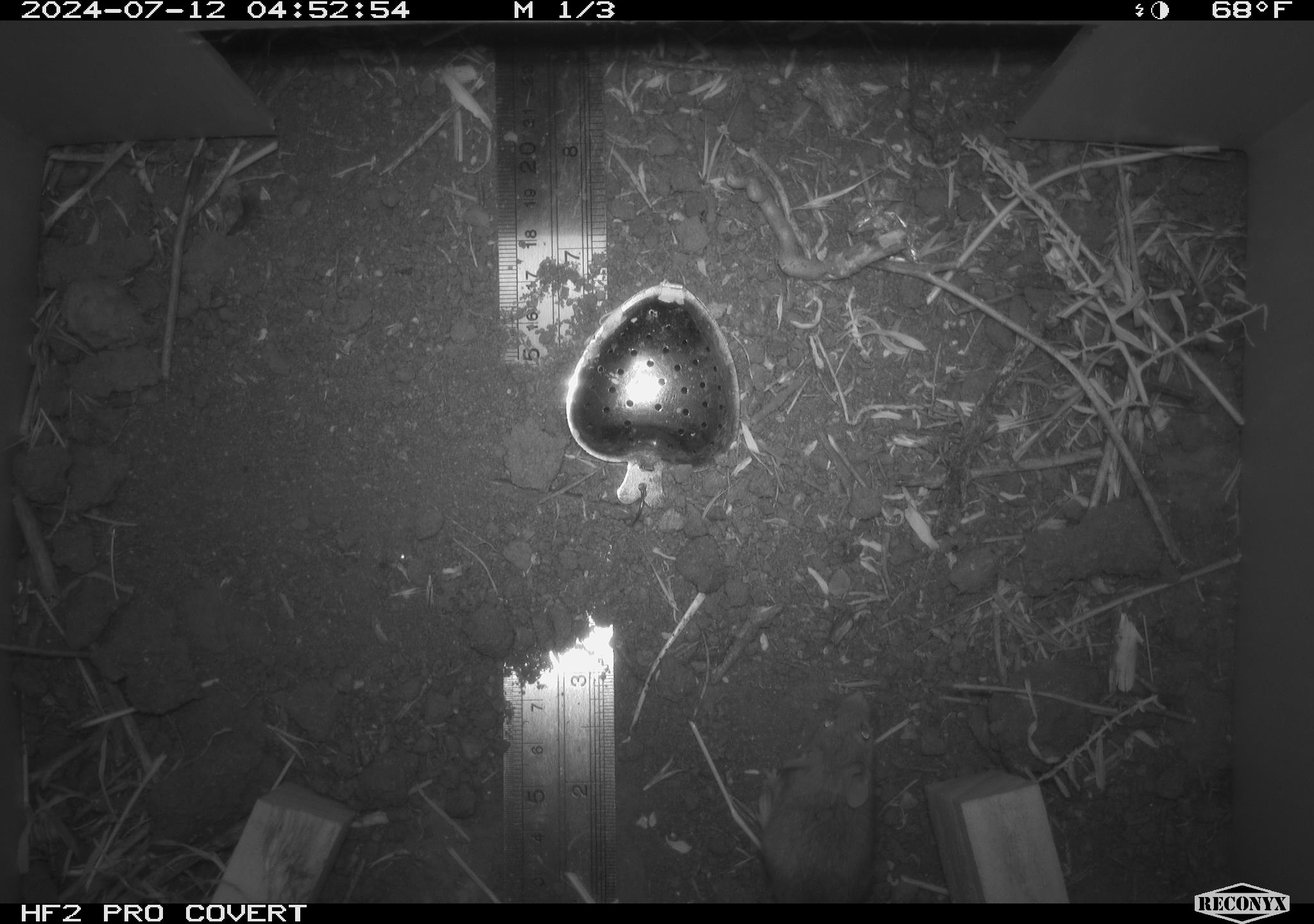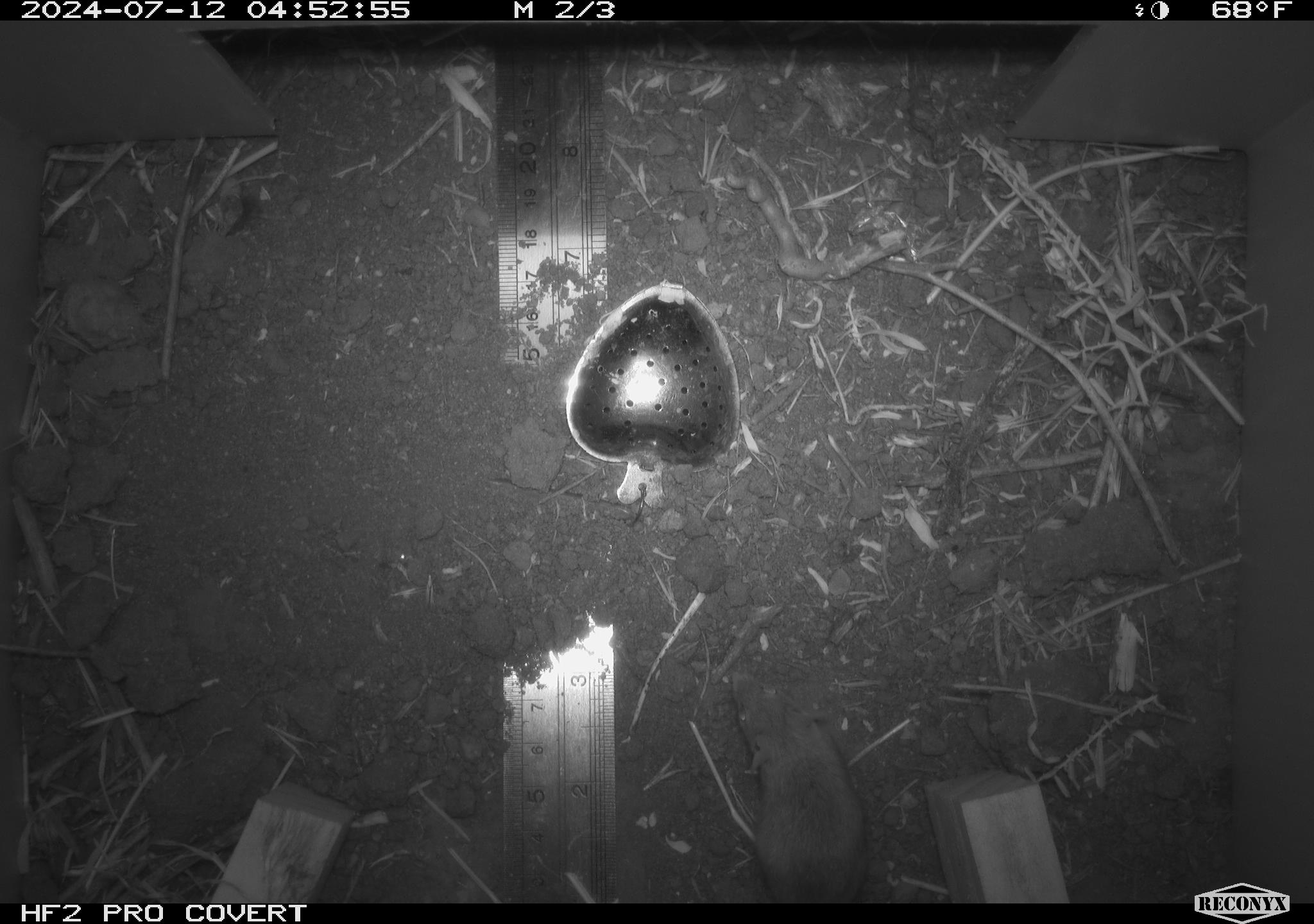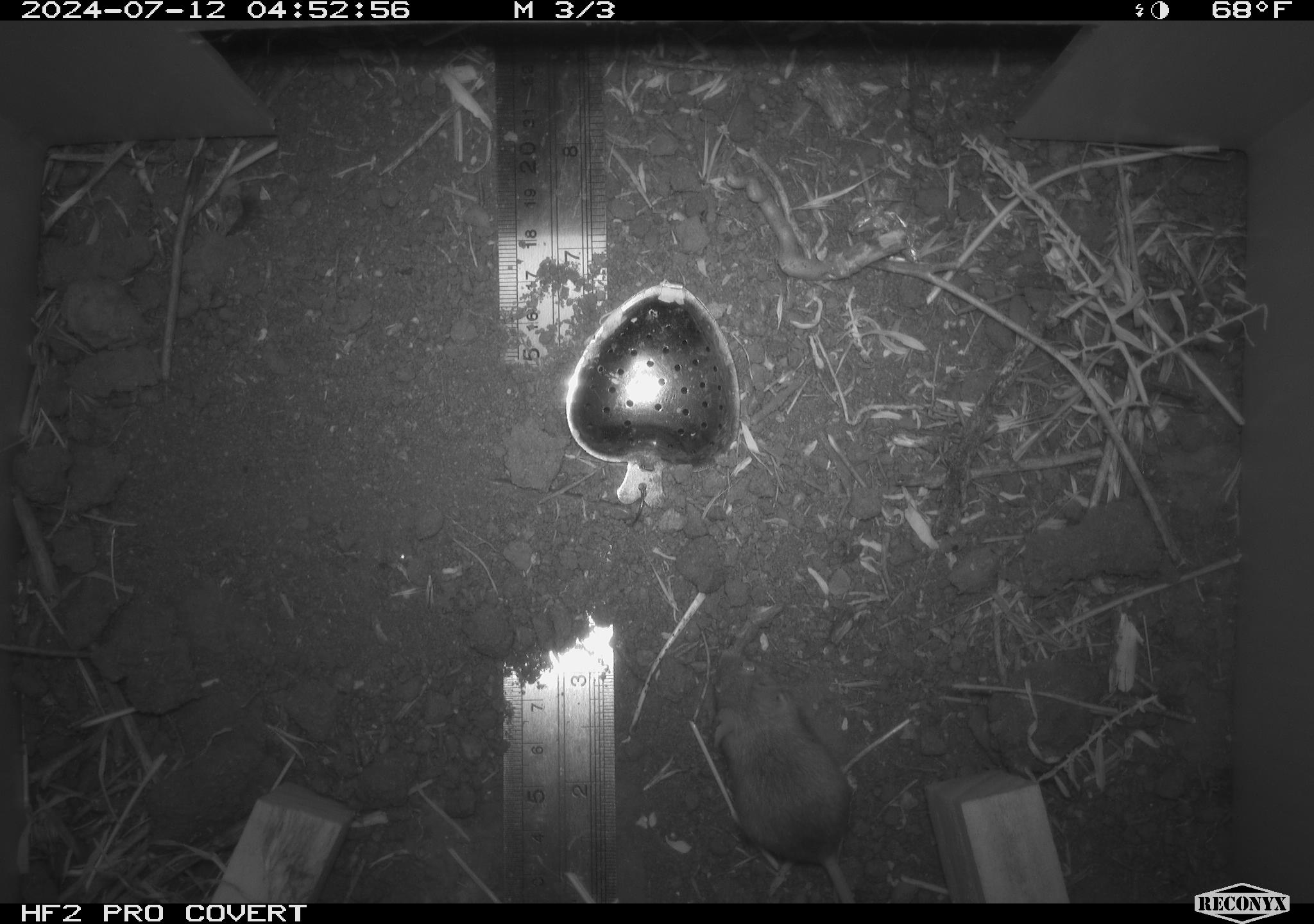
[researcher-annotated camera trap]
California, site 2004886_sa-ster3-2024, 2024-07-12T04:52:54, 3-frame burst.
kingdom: Animalia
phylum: Chordata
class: Mammalia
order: Rodentia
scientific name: Rodentia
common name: mouse species